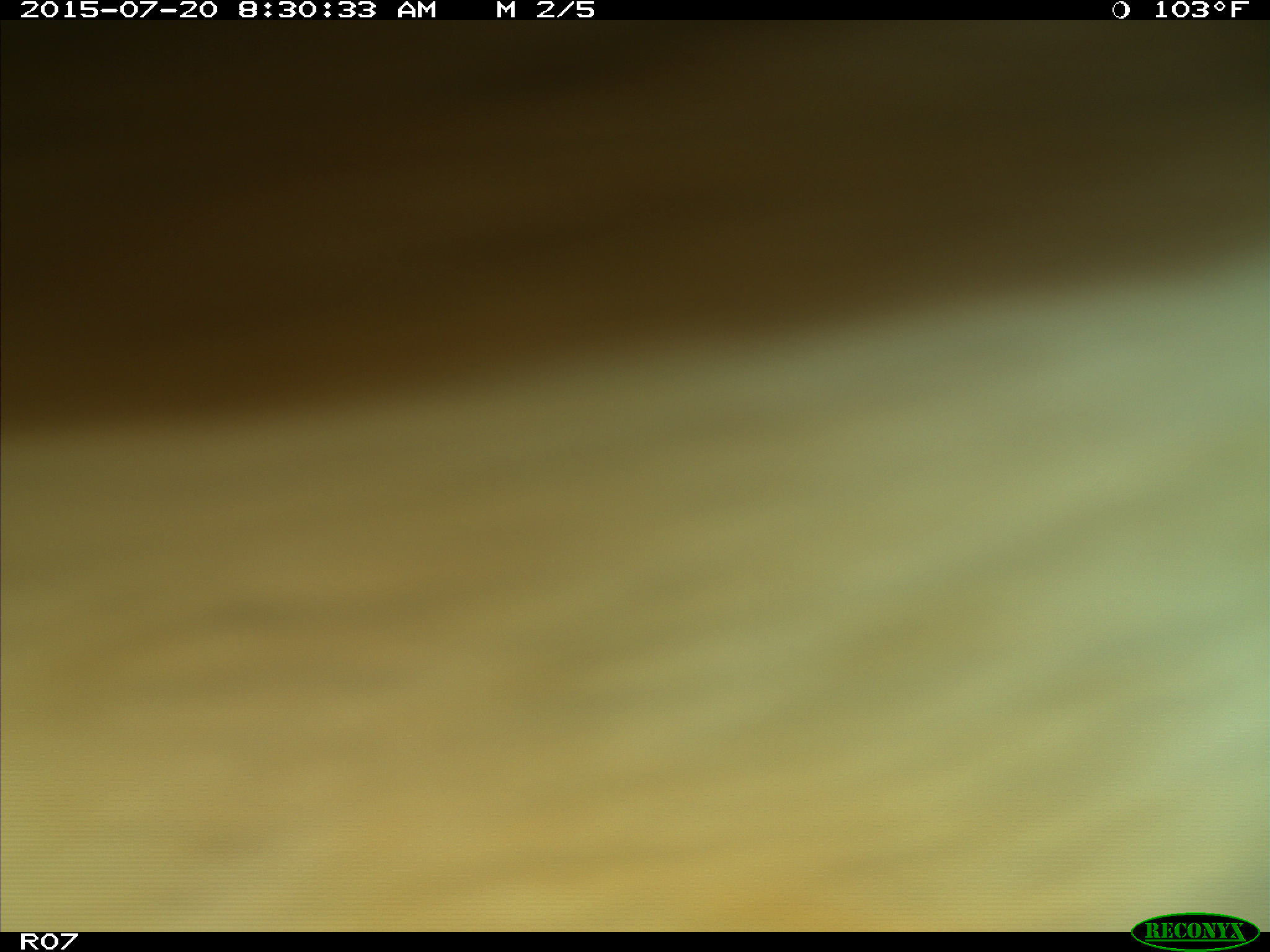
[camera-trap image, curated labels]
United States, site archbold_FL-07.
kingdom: Animalia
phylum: Chordata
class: Mammalia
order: Artiodactyla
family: Bovidae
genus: Bos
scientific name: Bos taurus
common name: domestic cow